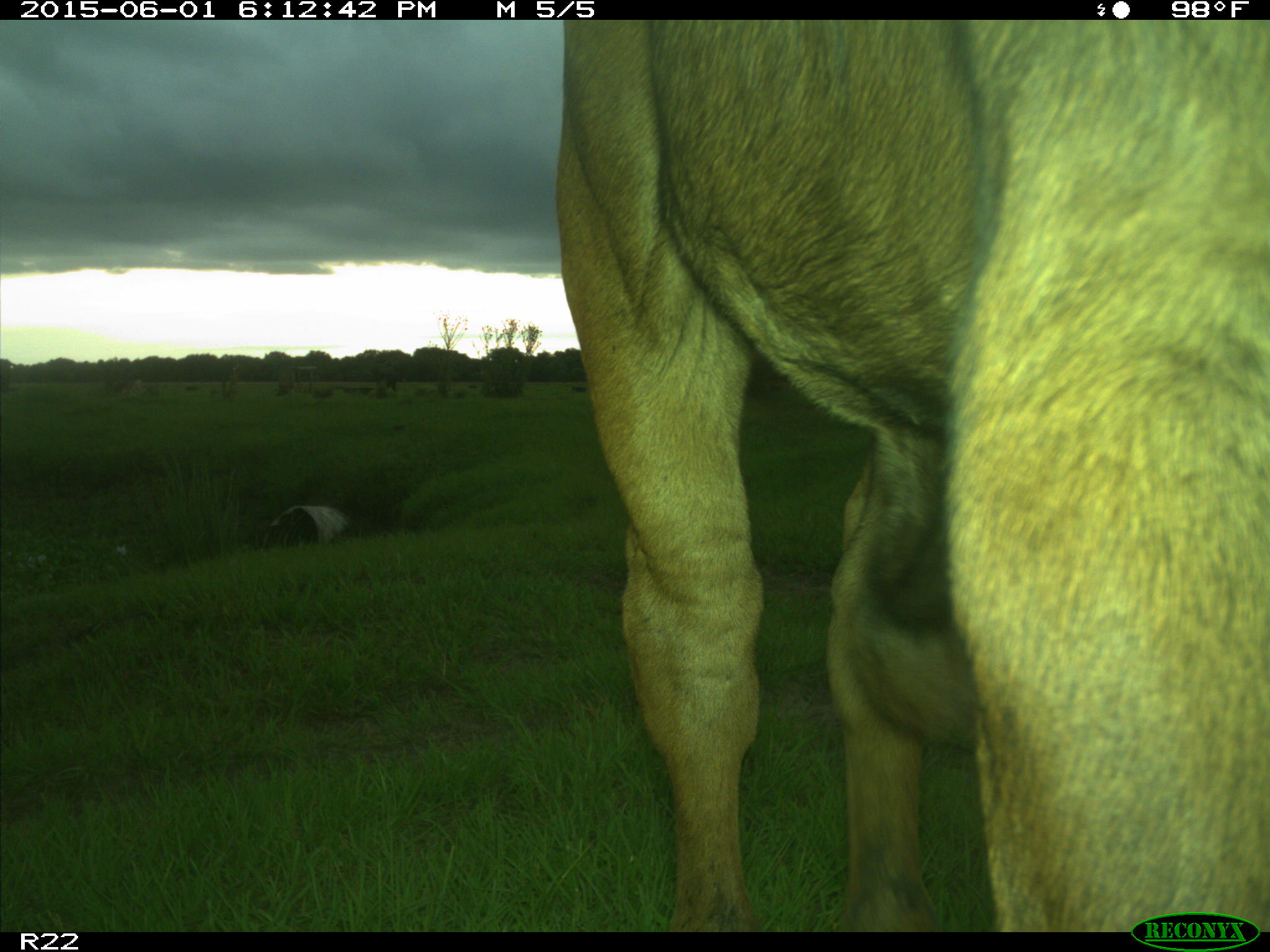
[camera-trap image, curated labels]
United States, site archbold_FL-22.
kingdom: Animalia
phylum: Chordata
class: Mammalia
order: Artiodactyla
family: Bovidae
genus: Bos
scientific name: Bos taurus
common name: domestic cow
Bos taurus (domestic cow).